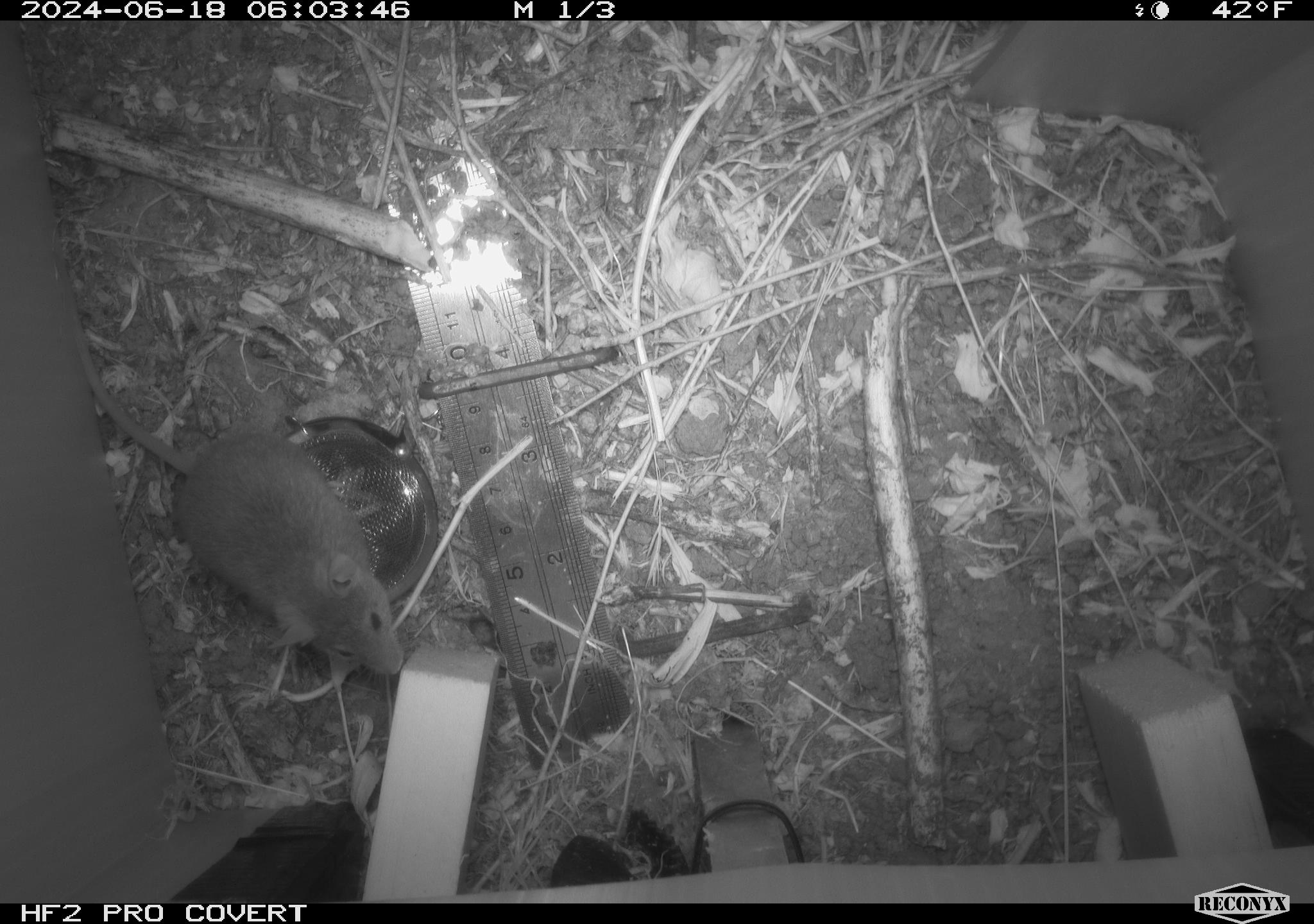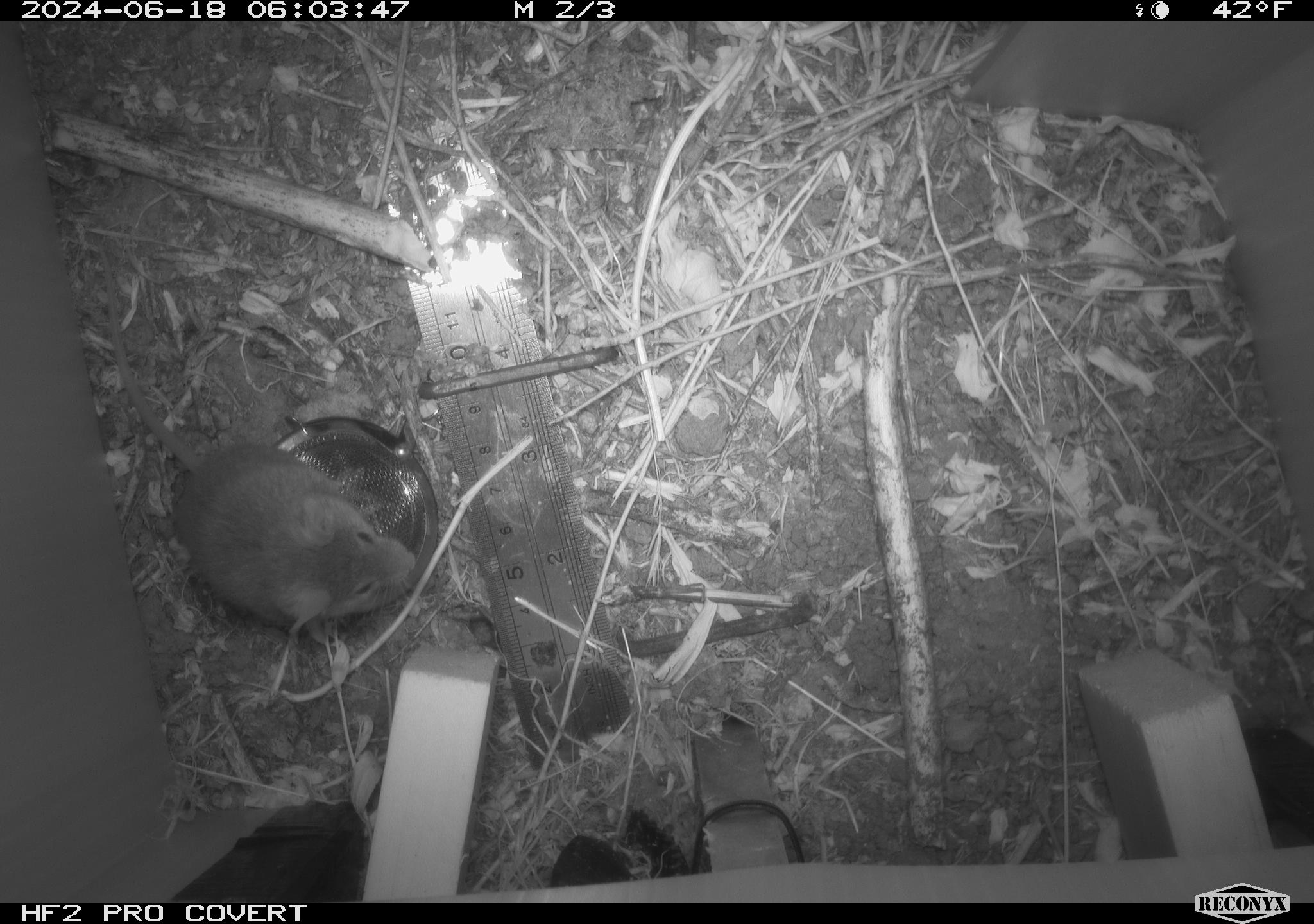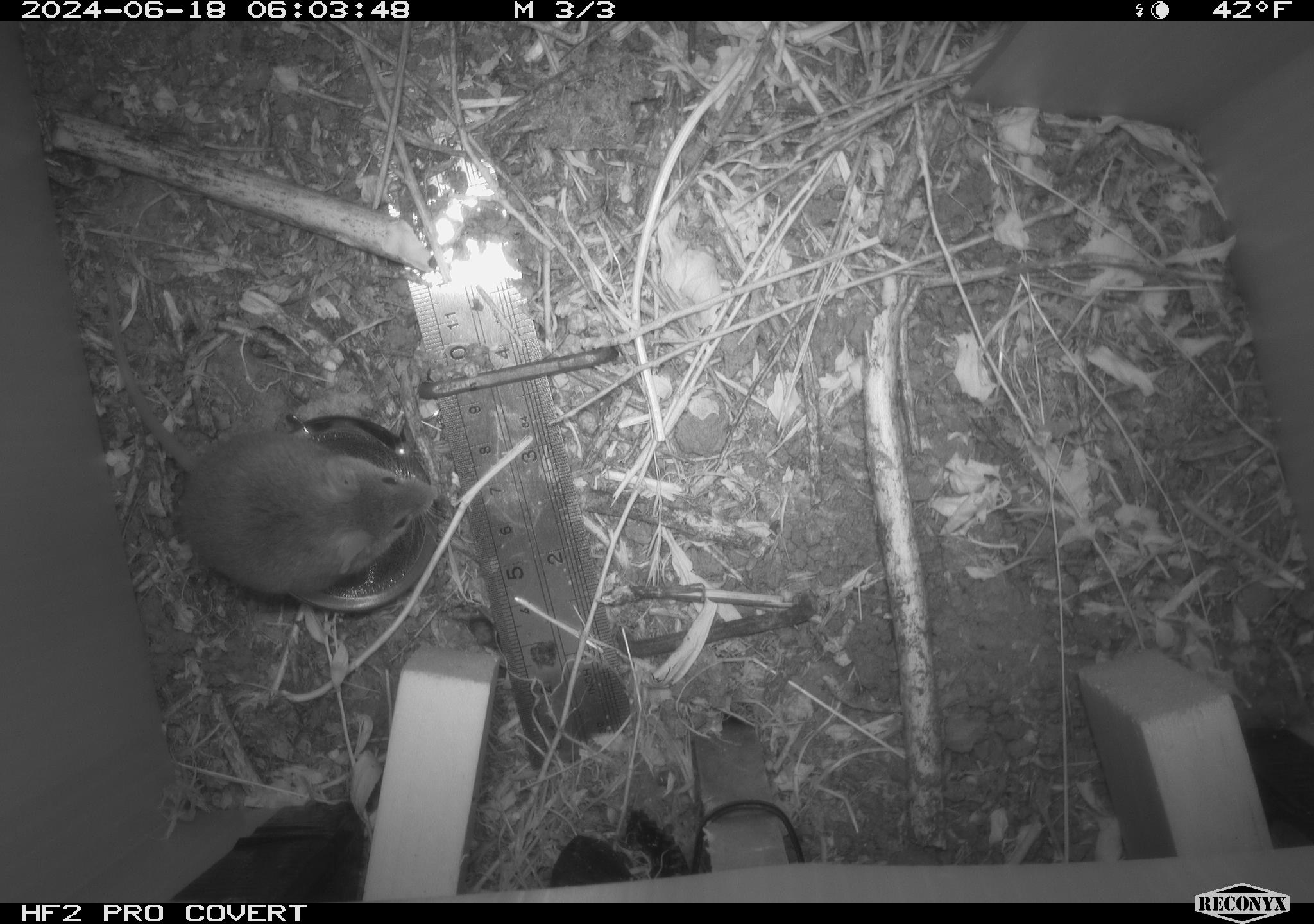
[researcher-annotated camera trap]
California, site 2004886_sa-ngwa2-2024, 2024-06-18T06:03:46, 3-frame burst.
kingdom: Animalia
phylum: Chordata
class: Mammalia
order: Rodentia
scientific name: Rodentia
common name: mouse species